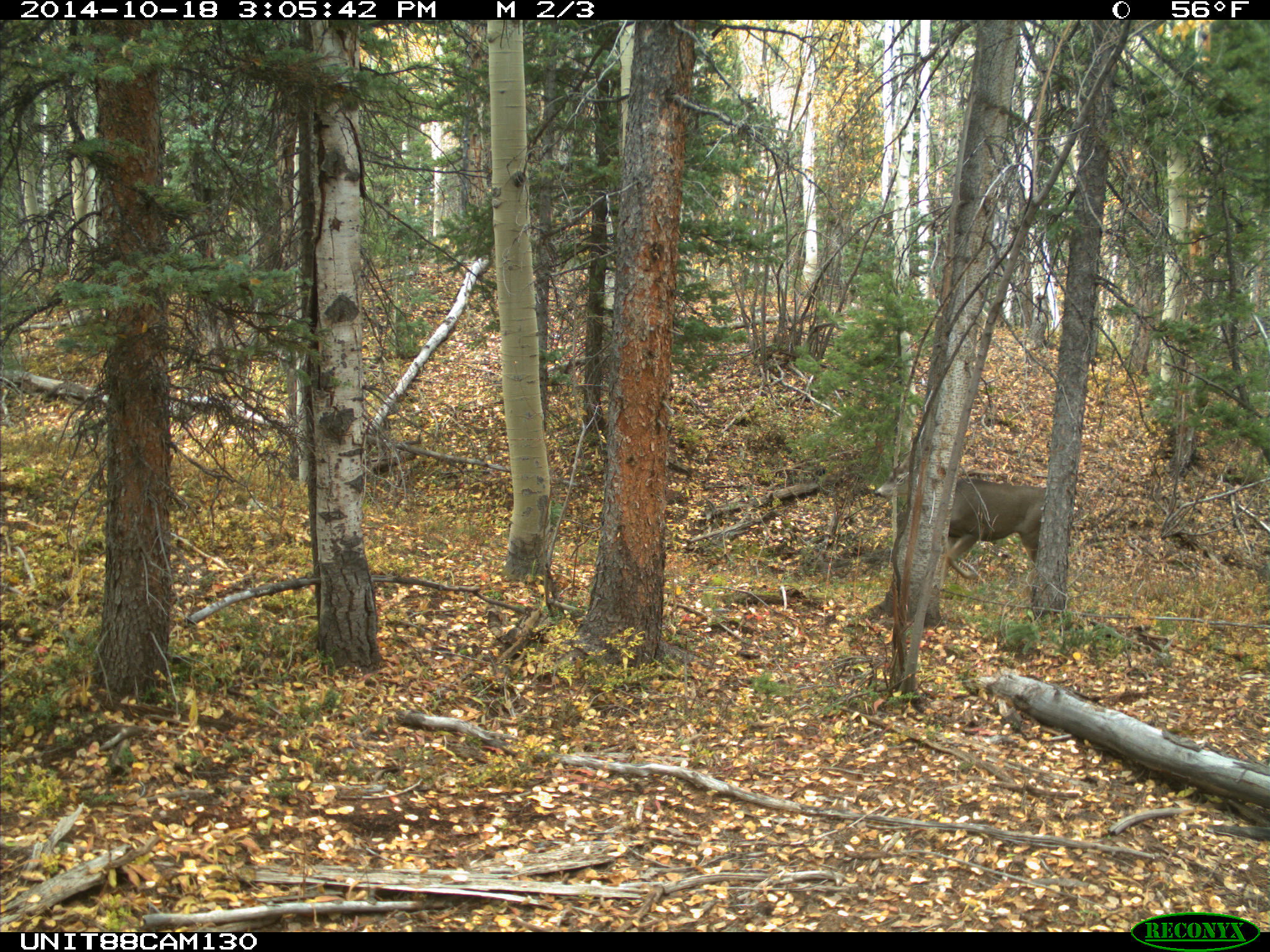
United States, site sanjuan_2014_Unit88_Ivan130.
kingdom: Animalia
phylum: Chordata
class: Mammalia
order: Artiodactyla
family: Cervidae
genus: Odocoileus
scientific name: Odocoileus hemionus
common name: mule deer